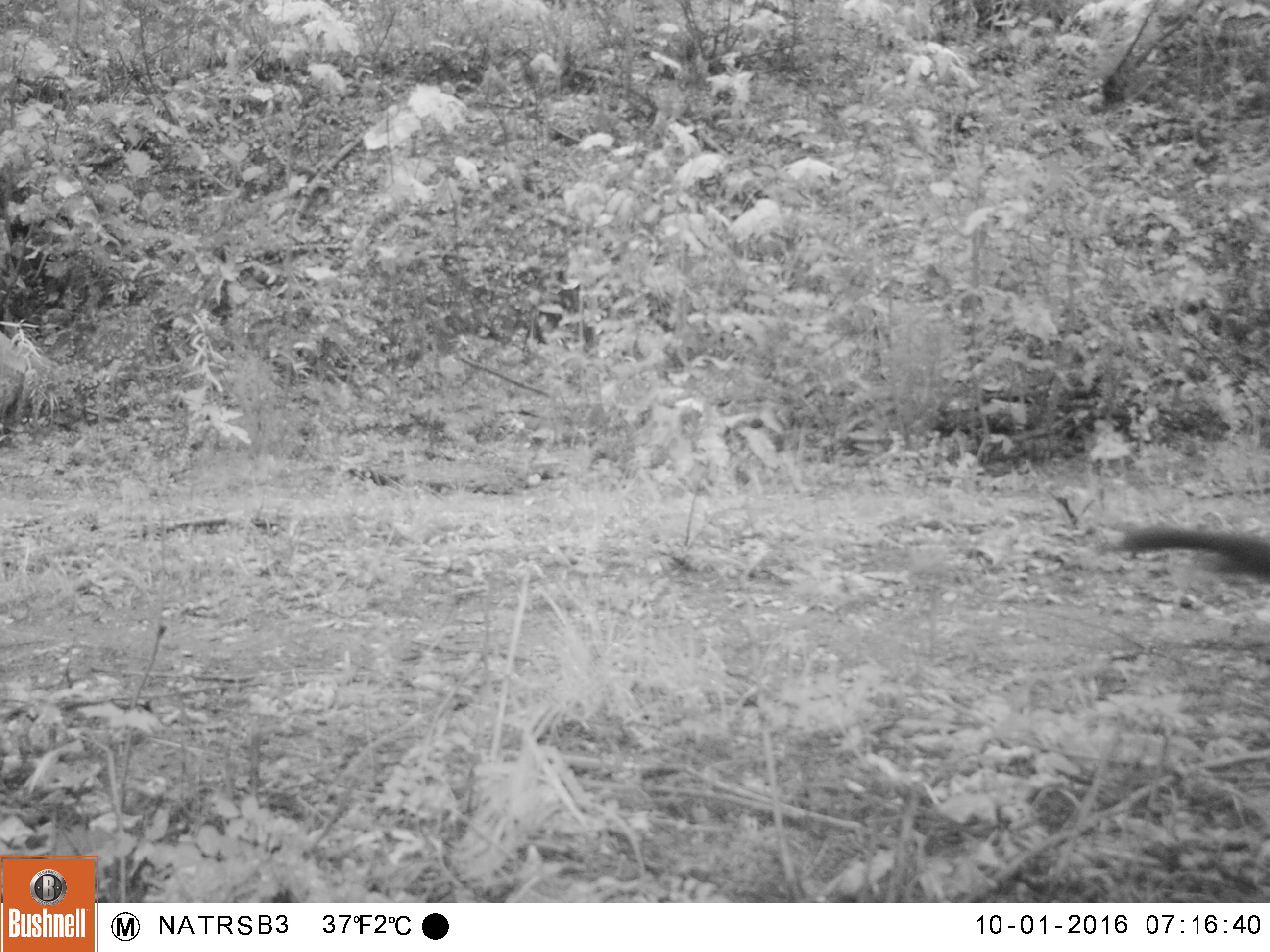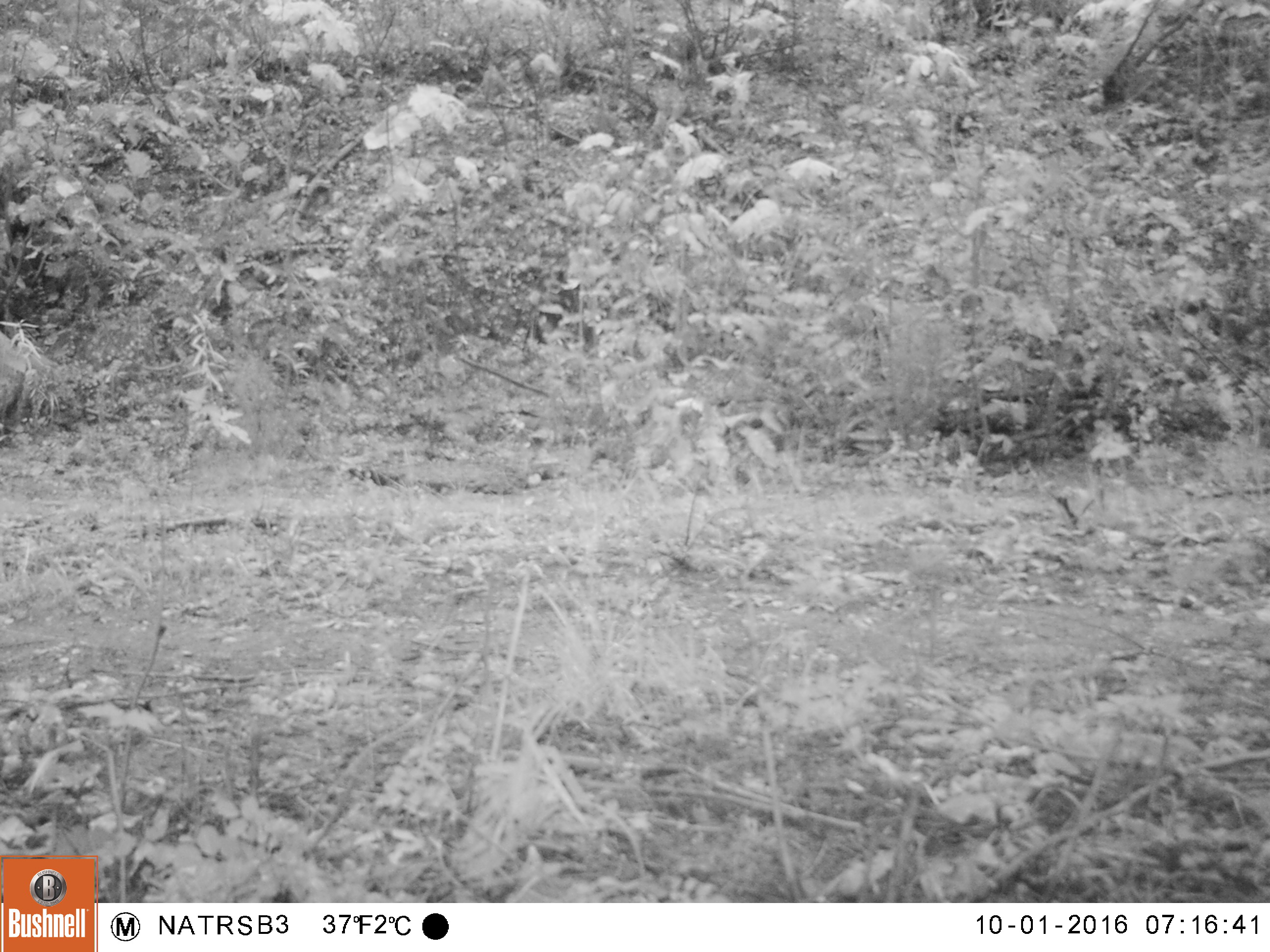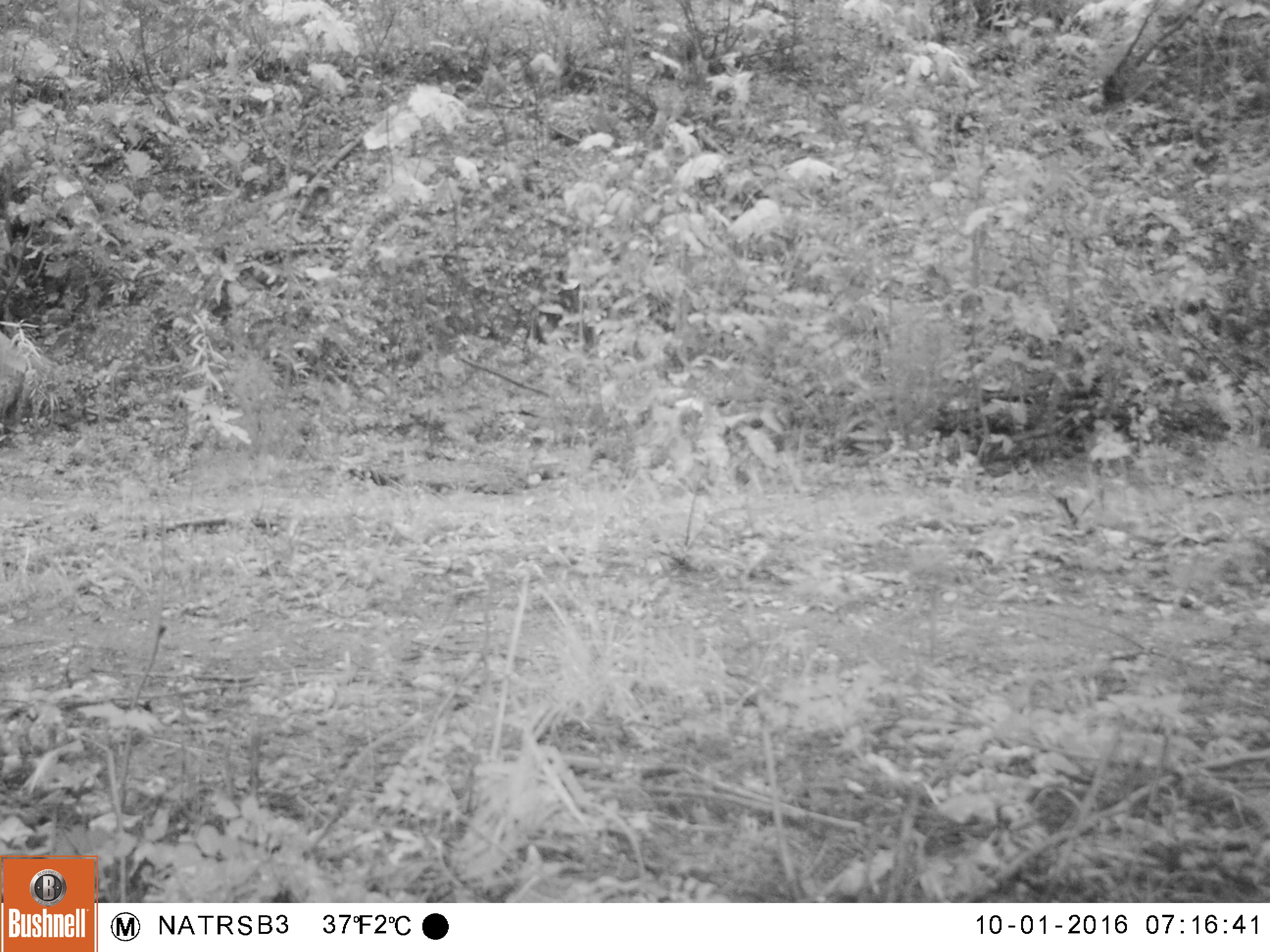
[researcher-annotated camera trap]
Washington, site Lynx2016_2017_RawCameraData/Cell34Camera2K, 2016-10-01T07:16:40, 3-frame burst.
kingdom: Animalia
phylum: Chordata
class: Mammalia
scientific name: Mammalia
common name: small mammal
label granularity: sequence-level